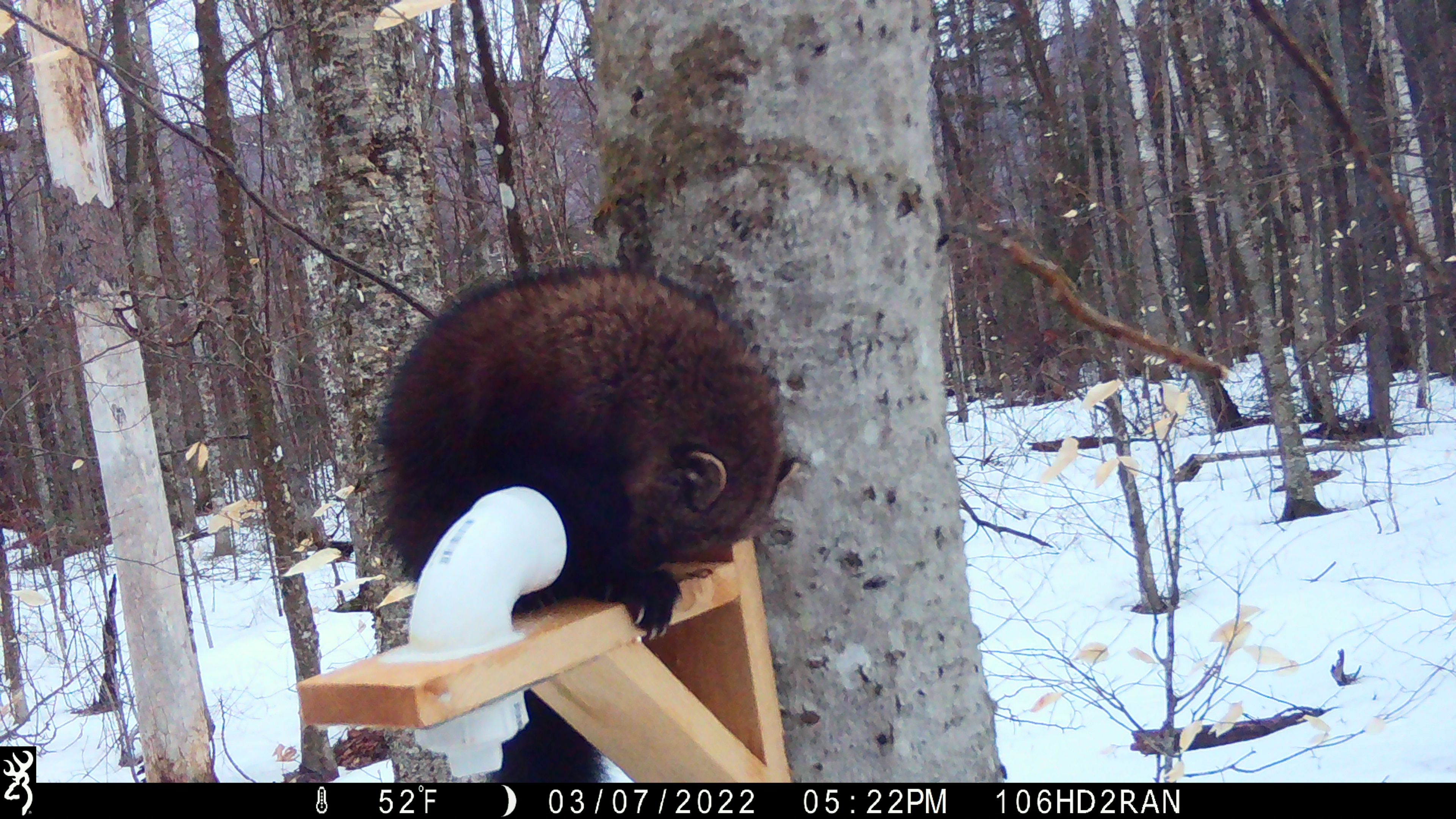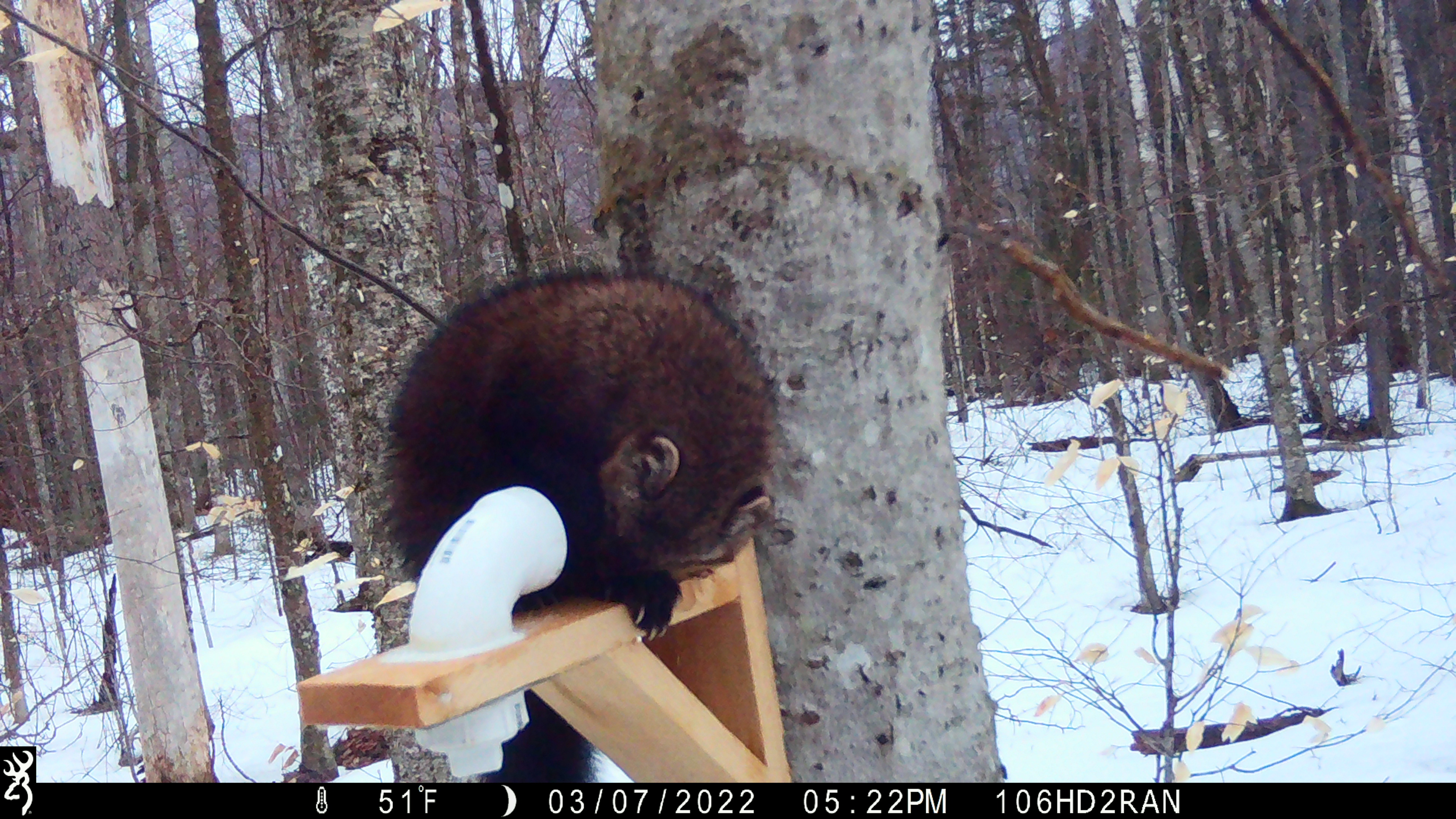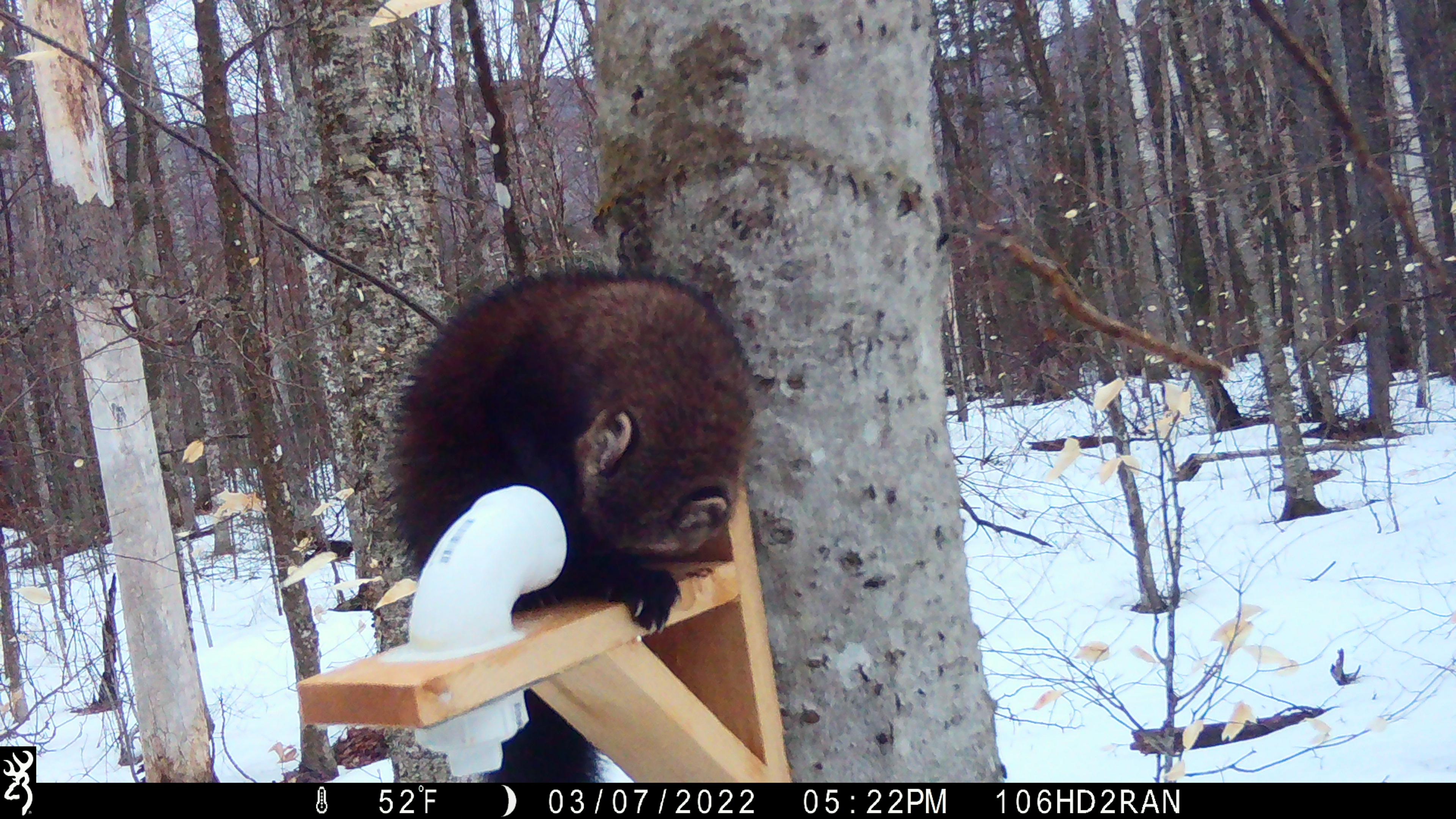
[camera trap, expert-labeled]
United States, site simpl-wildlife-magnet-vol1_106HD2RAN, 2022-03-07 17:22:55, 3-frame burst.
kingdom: Animalia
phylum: Chordata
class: Mammalia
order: Carnivora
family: Mustelidae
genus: Pekania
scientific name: Pekania pennanti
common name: fisher